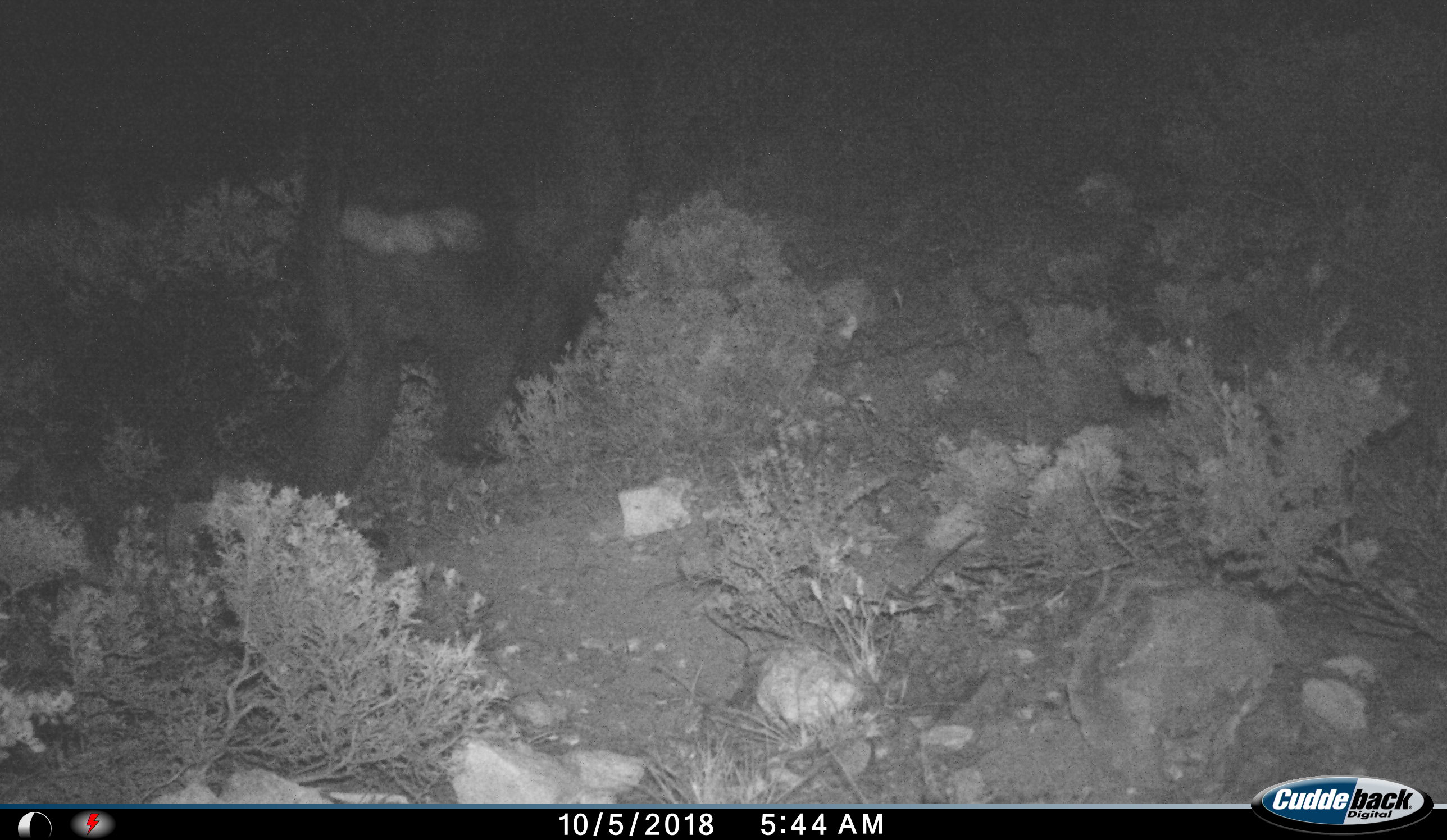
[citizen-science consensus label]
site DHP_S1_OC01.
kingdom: Animalia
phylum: Chordata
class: Mammalia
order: Primates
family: Cercopithecidae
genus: Papio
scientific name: Papio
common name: baboon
Baboon (Papio), count 1. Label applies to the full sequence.